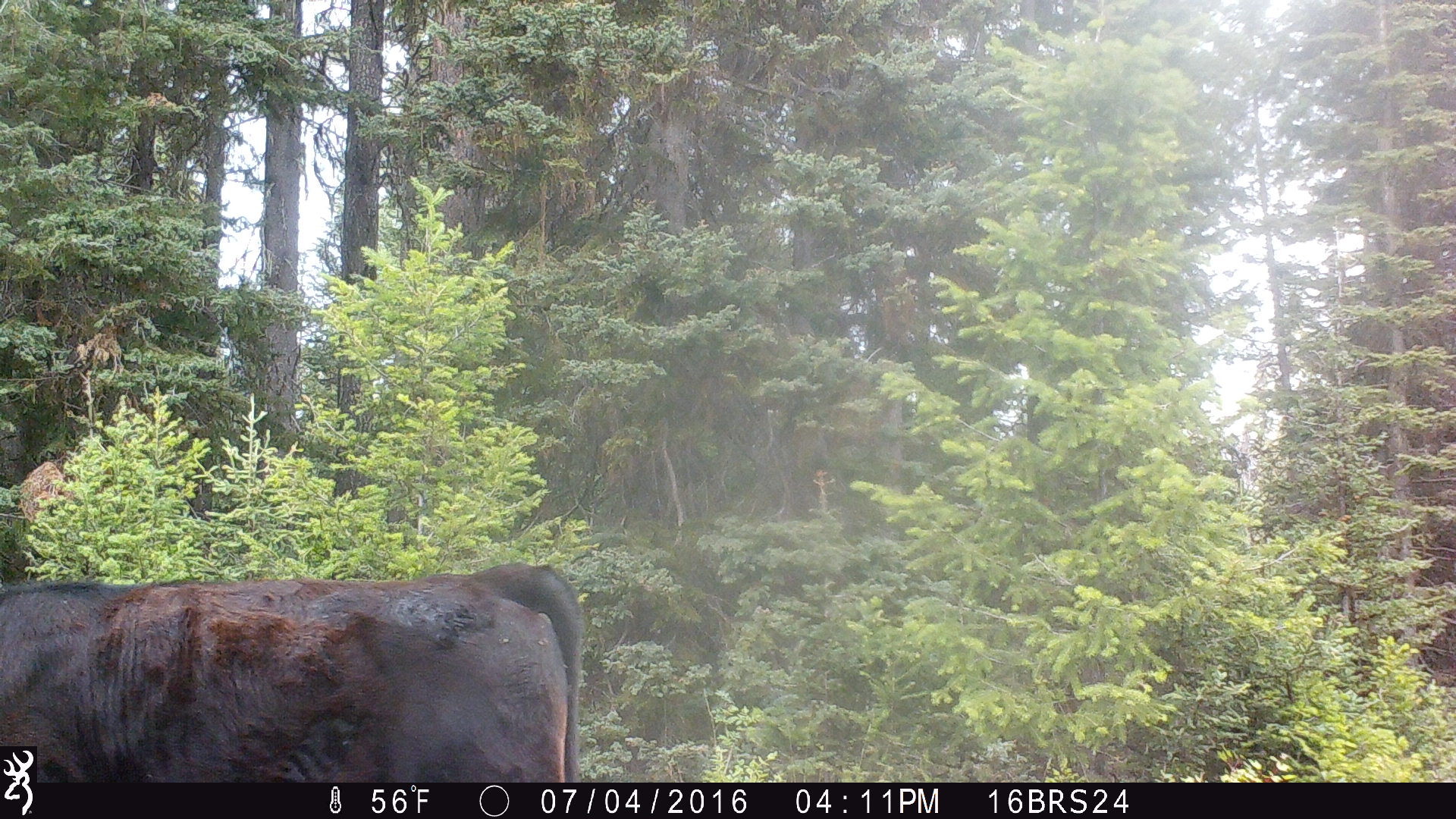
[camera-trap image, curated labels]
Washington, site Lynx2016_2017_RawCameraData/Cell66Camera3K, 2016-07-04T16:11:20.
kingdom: Animalia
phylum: Chordata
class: Mammalia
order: Artiodactyla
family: Bovidae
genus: Bos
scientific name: Bos taurus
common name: domestic cattle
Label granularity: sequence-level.